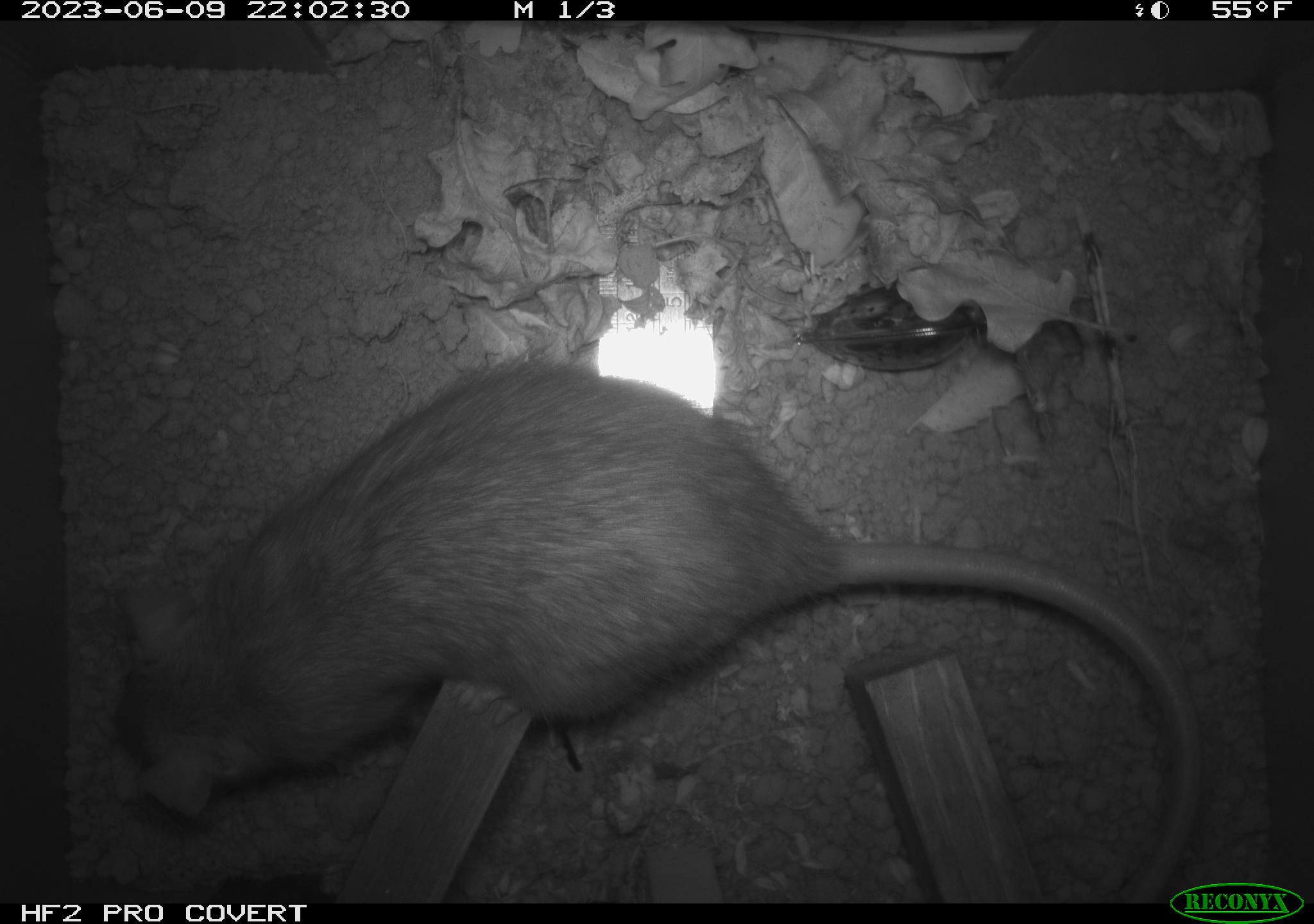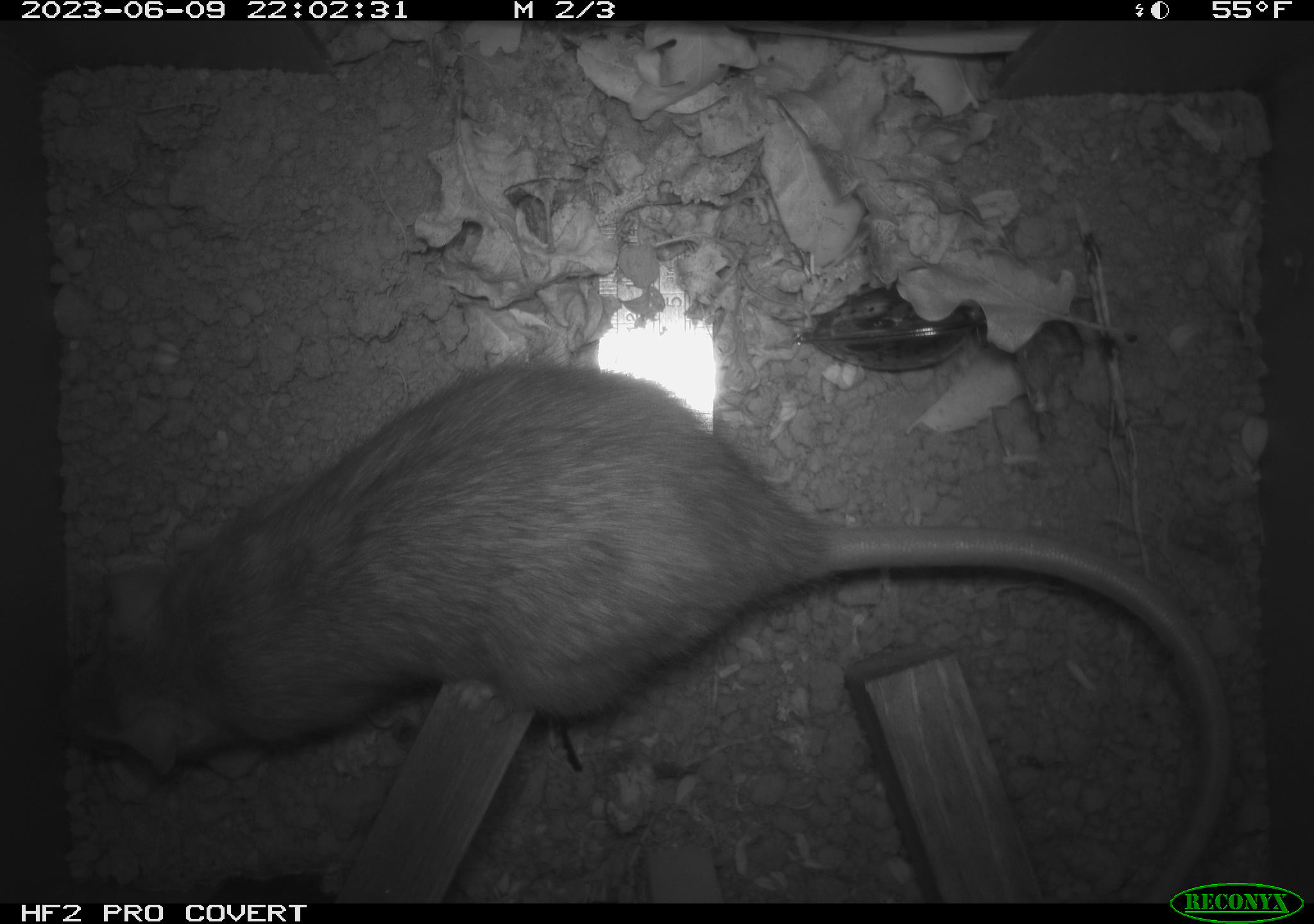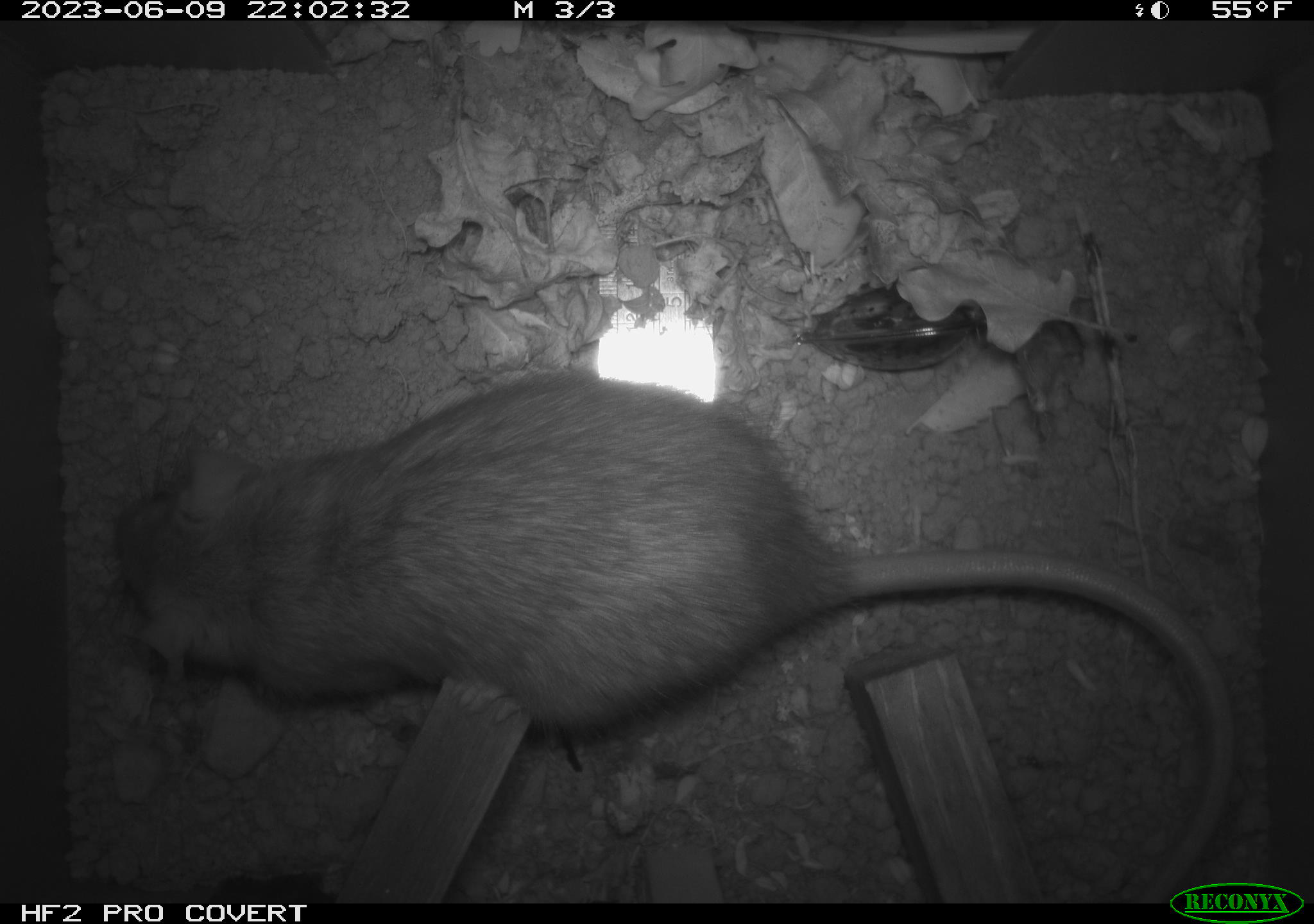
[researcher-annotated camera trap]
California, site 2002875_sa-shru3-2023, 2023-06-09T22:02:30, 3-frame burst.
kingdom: Animalia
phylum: Chordata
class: Mammalia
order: Rodentia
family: Muridae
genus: Rattus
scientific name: Rattus norvegicus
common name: brown rat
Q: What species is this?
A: Brown rat (Rattus norvegicus).